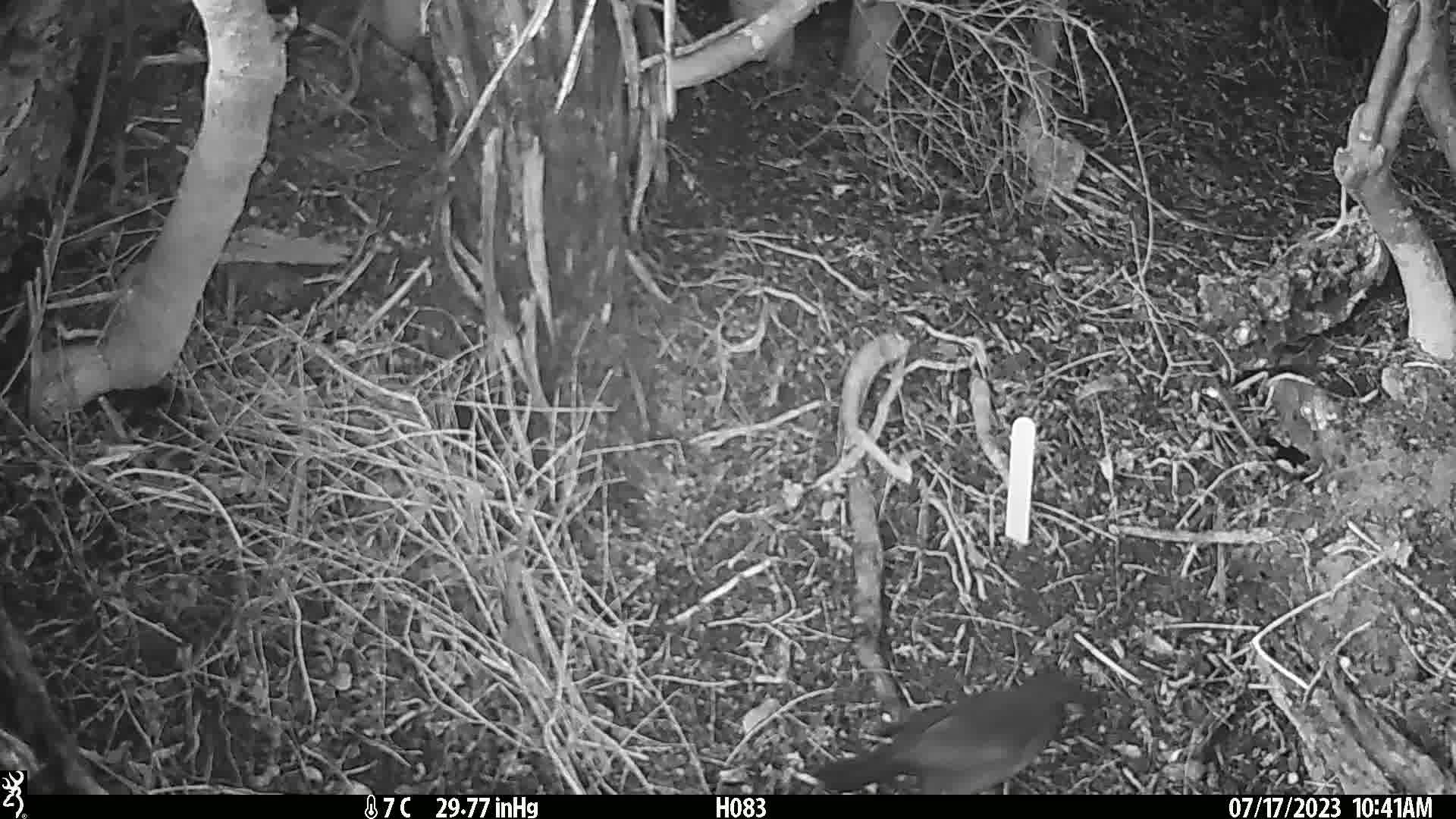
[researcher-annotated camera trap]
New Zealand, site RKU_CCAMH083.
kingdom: Animalia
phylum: Chordata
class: Aves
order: Passeriformes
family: Turdidae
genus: Turdus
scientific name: Turdus merula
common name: eurasian blackbird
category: blackbird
Blackbird (eurasian blackbird) (Turdus merula).